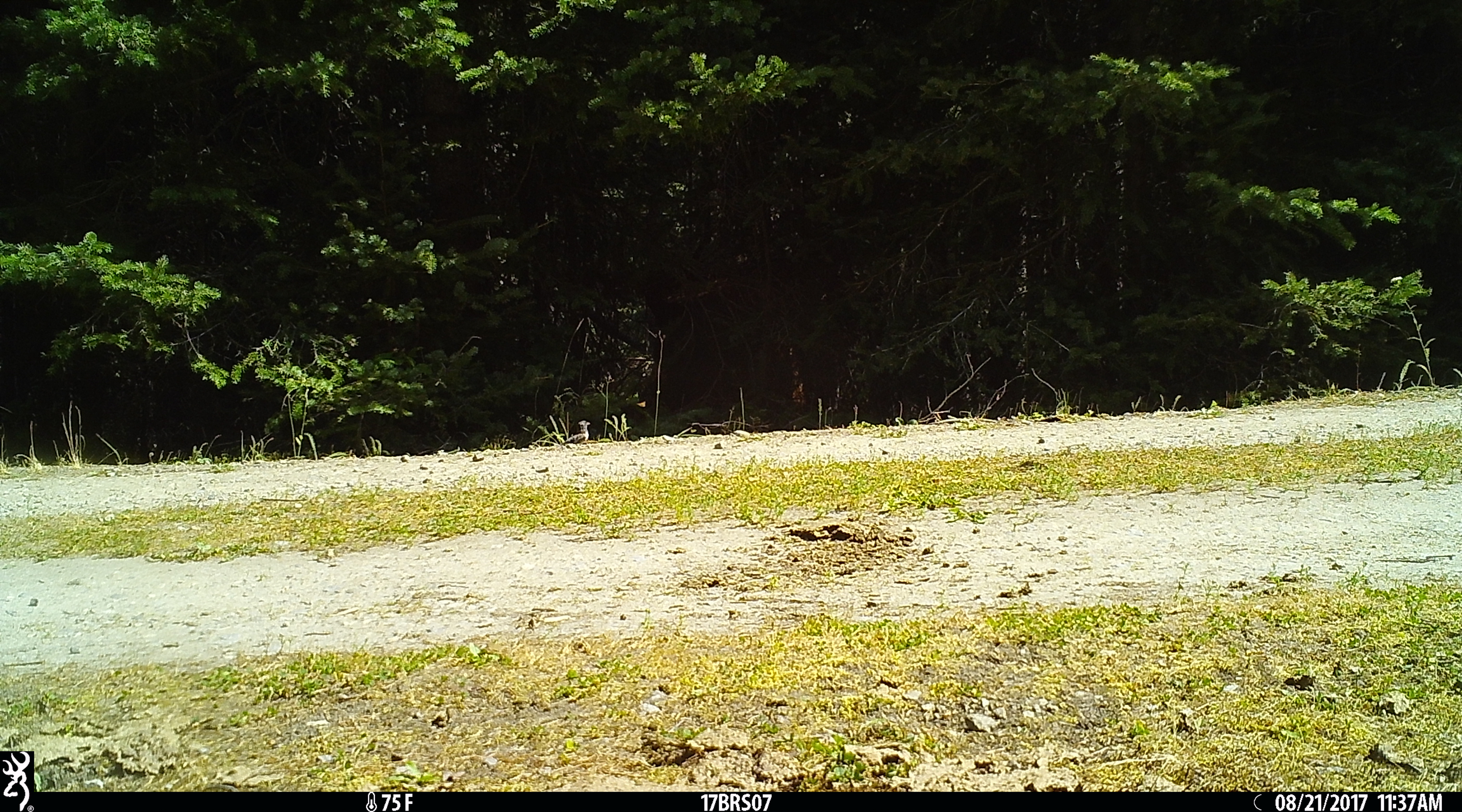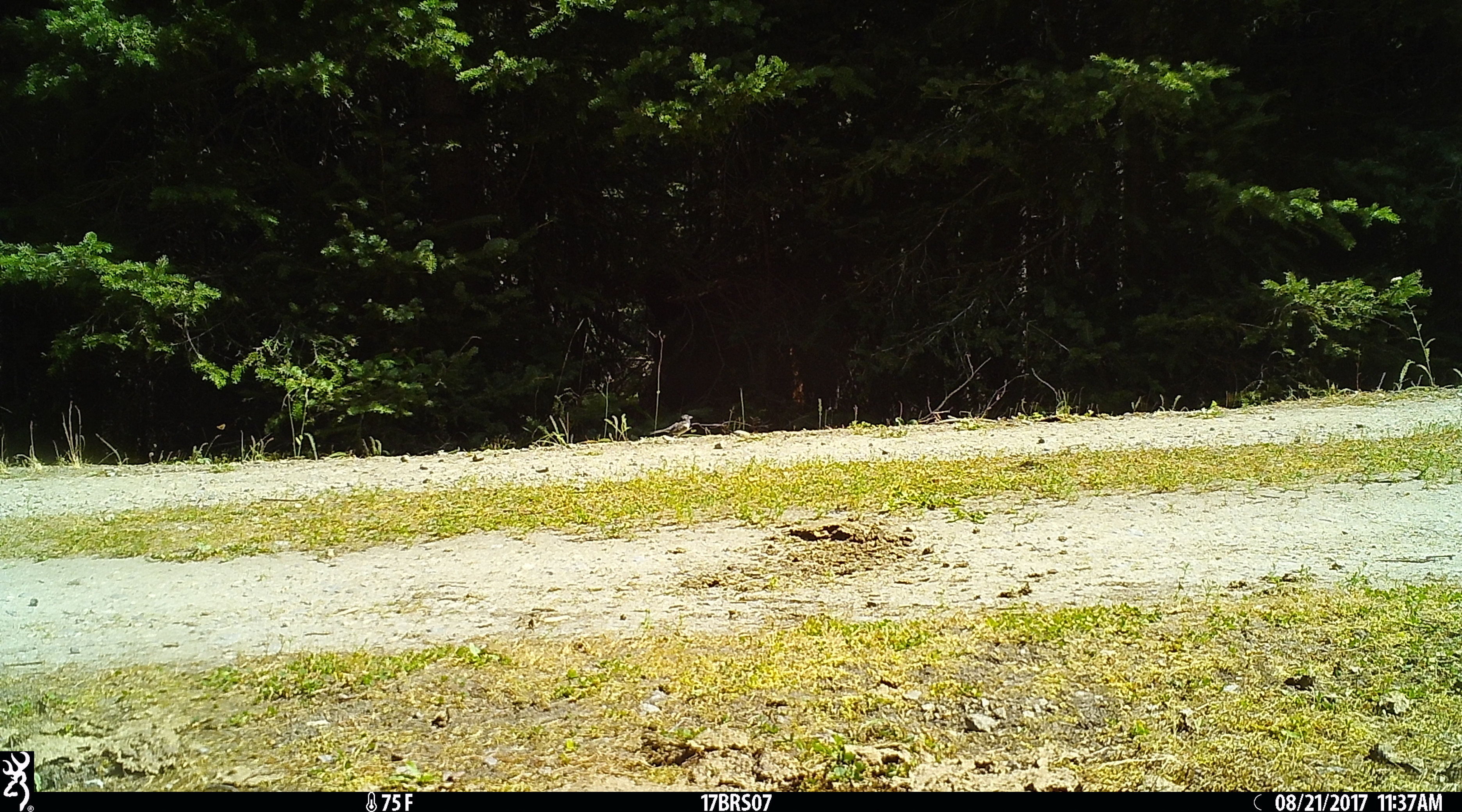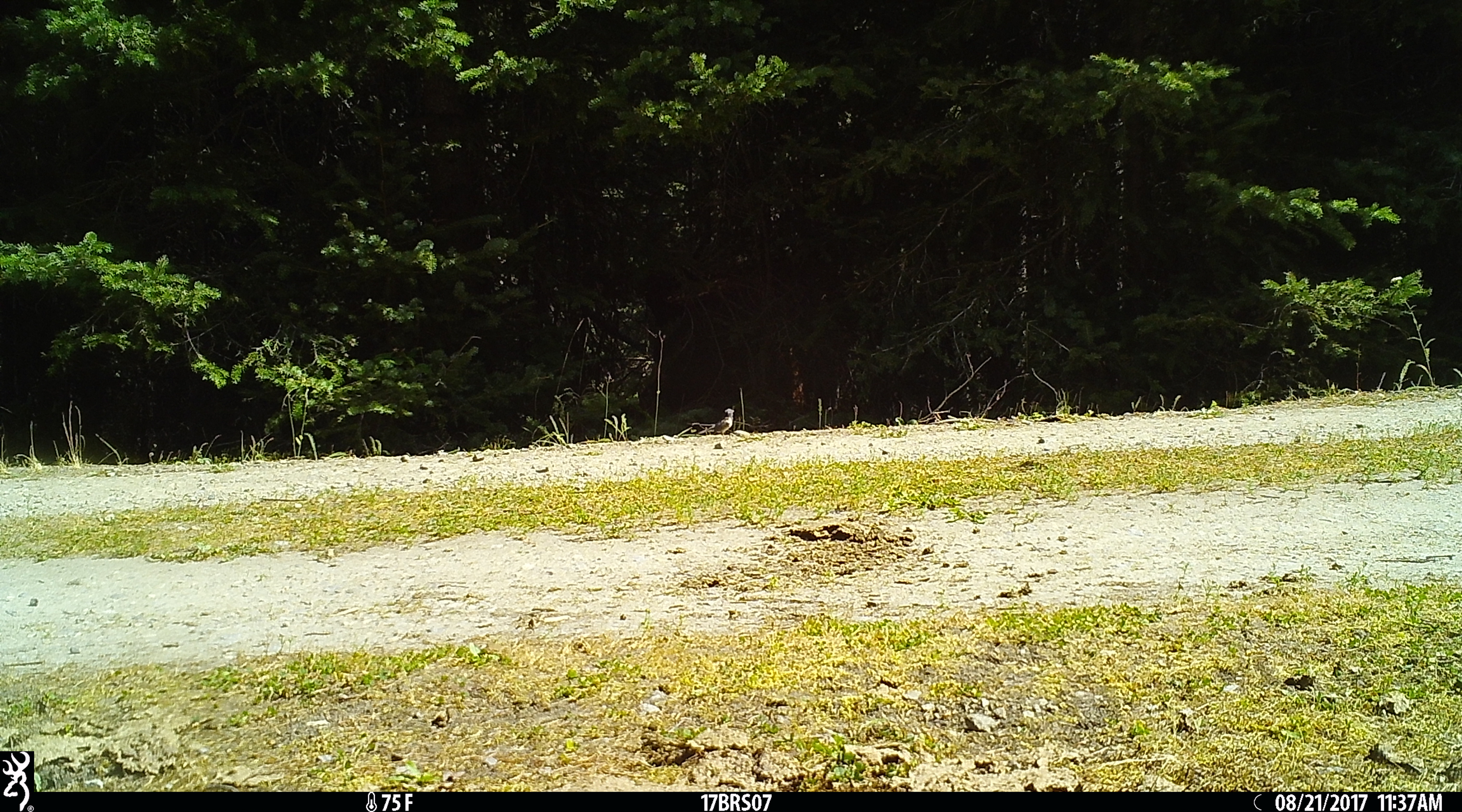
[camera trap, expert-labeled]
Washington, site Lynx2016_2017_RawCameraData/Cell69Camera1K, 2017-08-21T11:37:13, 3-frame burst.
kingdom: Animalia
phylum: Chordata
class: Aves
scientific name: Aves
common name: birds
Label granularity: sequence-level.